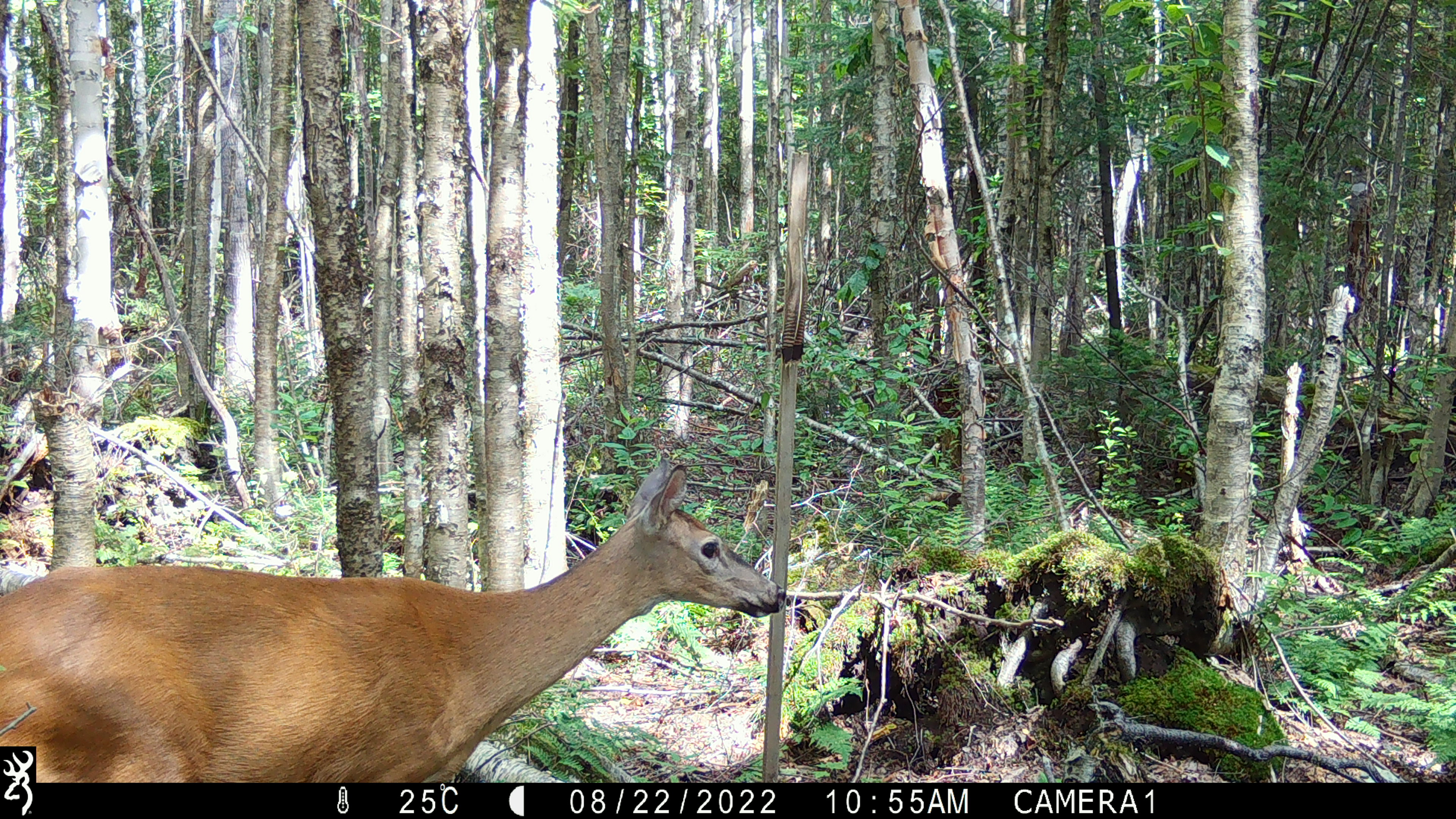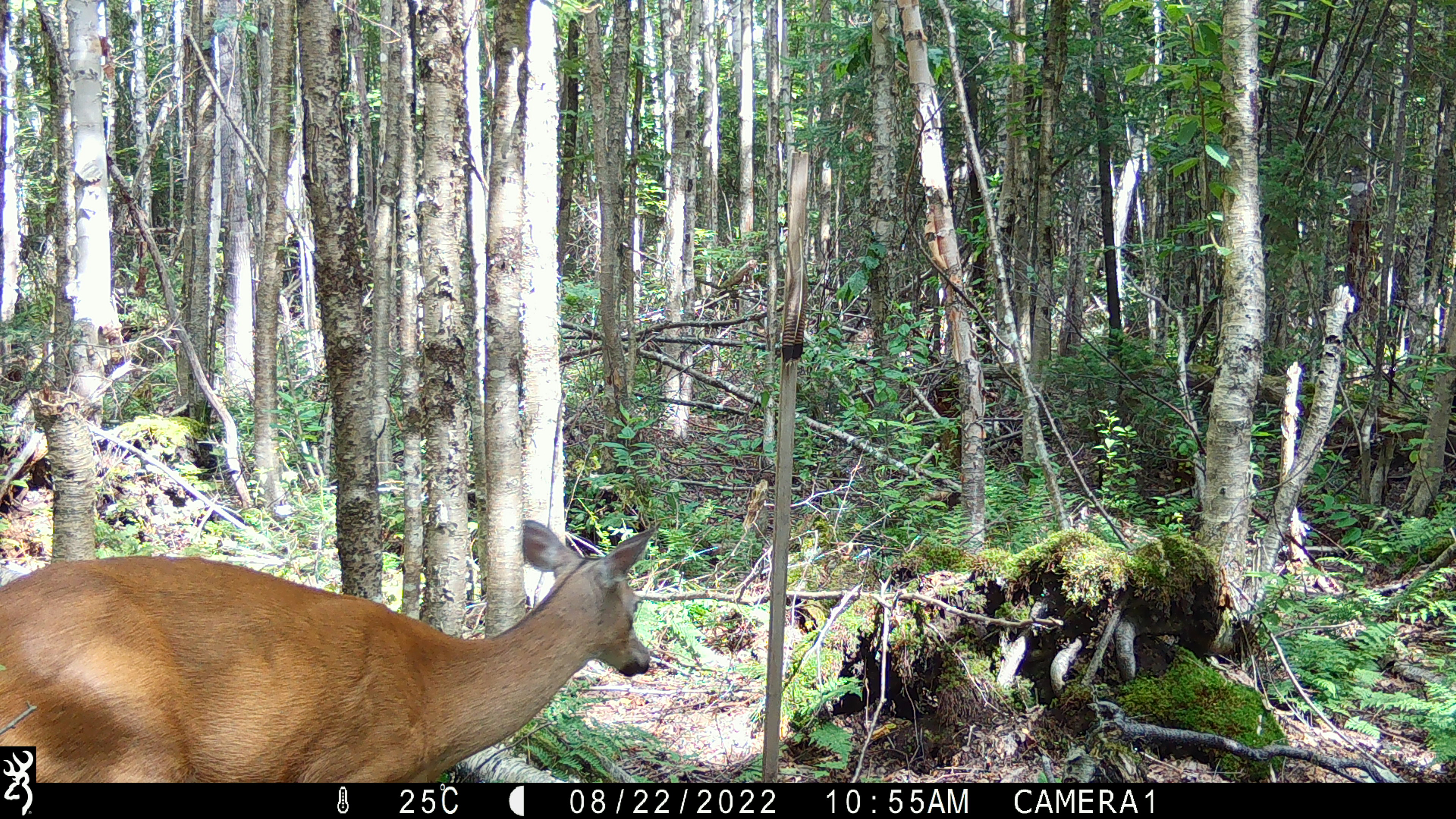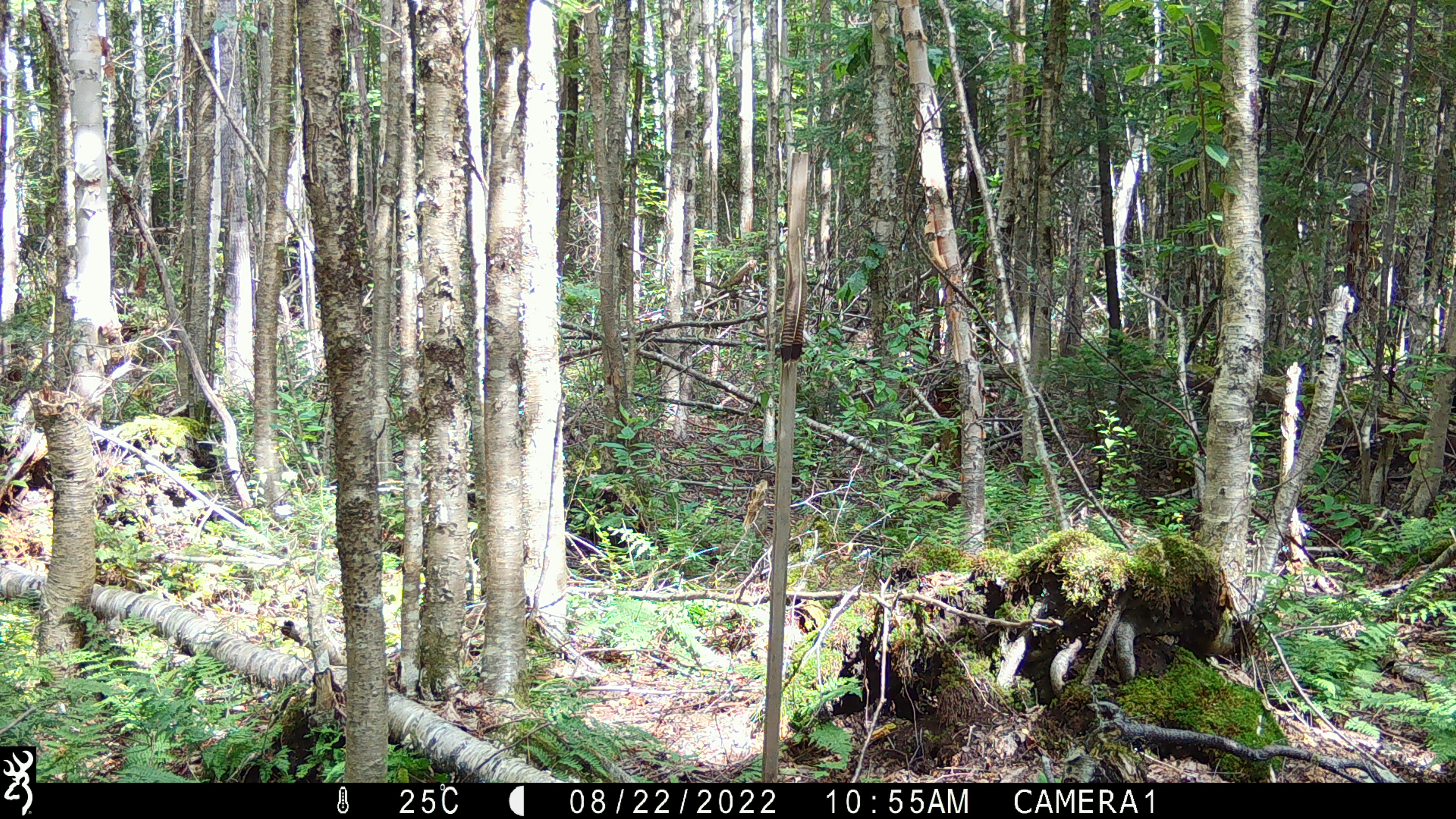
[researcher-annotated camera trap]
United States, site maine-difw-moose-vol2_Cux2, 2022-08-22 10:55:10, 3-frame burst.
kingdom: Animalia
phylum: Chordata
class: Mammalia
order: Artiodactyla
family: Cervidae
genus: Odocoileus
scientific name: Odocoileus virginianus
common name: white-tailed deer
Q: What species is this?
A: White-tailed deer (Odocoileus virginianus).